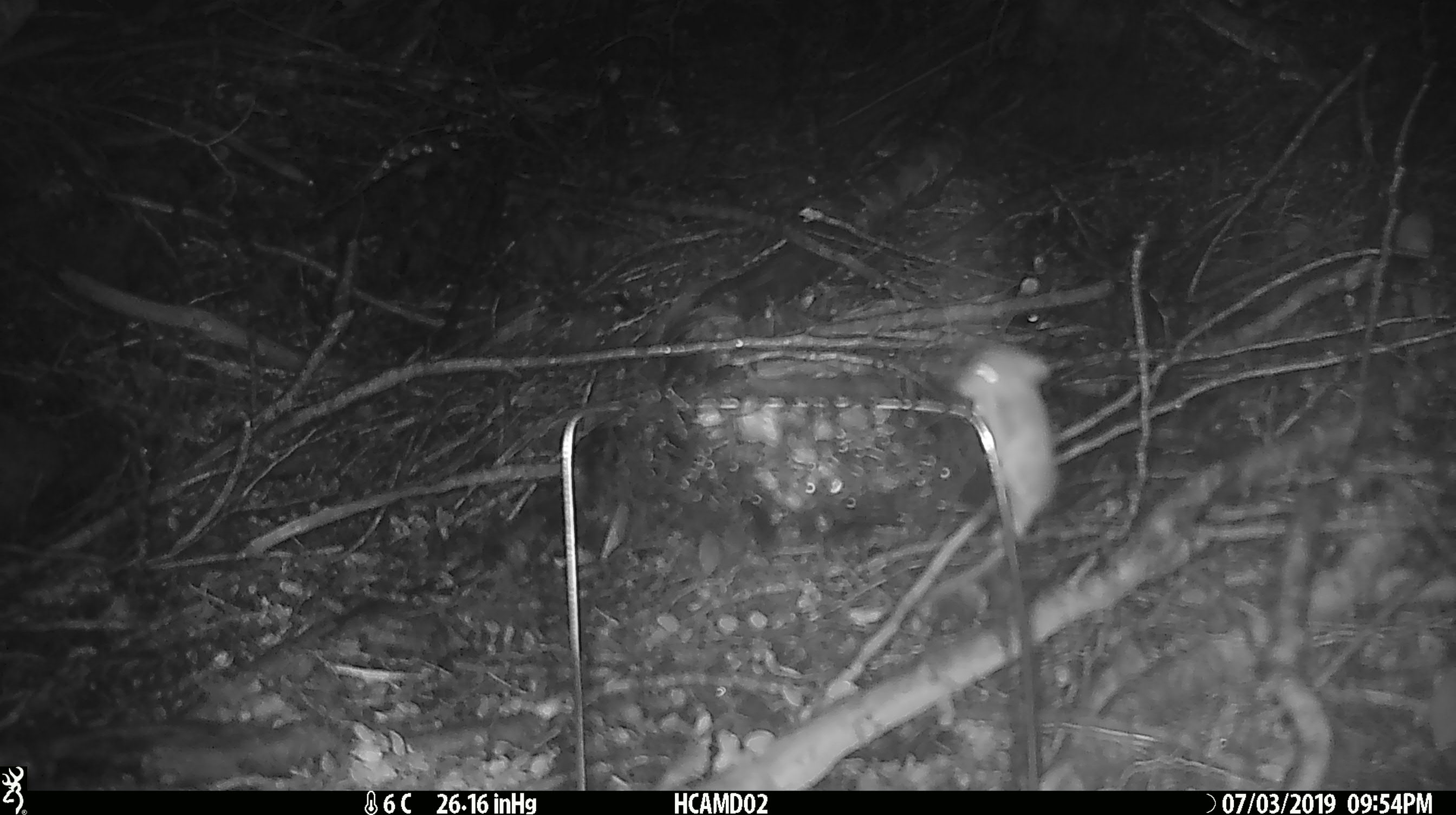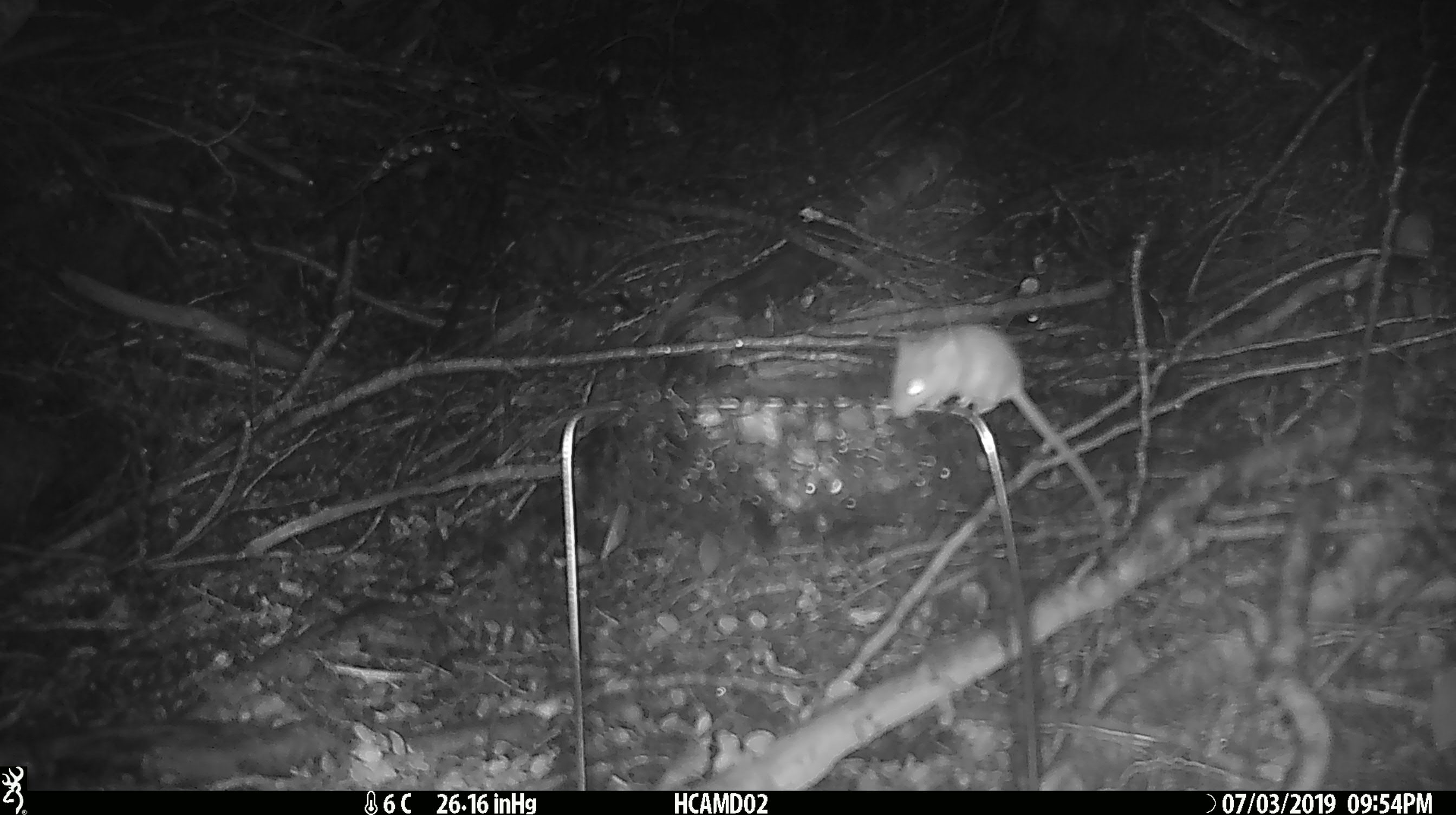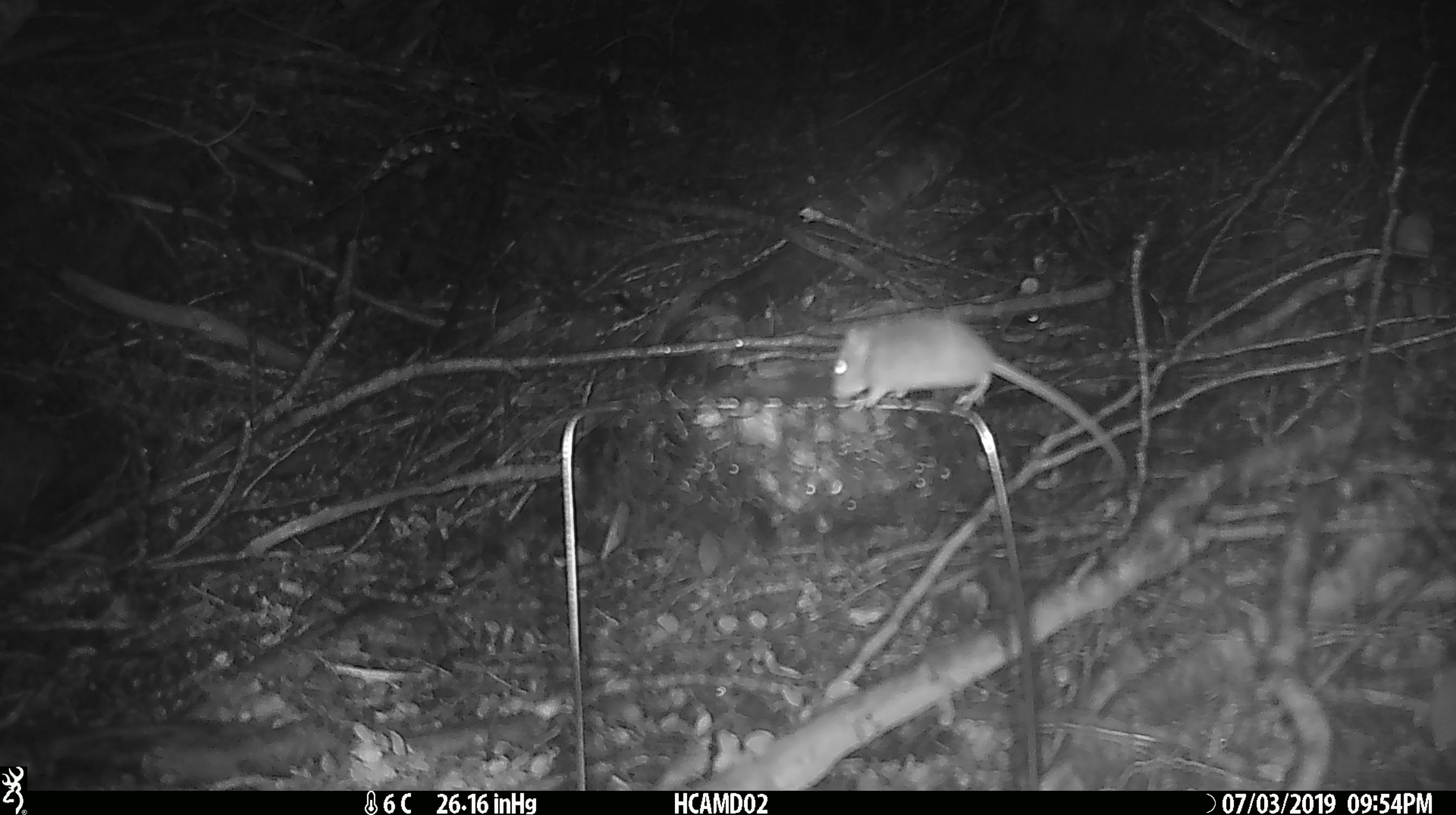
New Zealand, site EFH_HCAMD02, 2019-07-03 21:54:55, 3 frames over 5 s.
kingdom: Animalia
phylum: Chordata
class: Mammalia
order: Rodentia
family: Muridae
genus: Mus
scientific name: Mus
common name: mouse